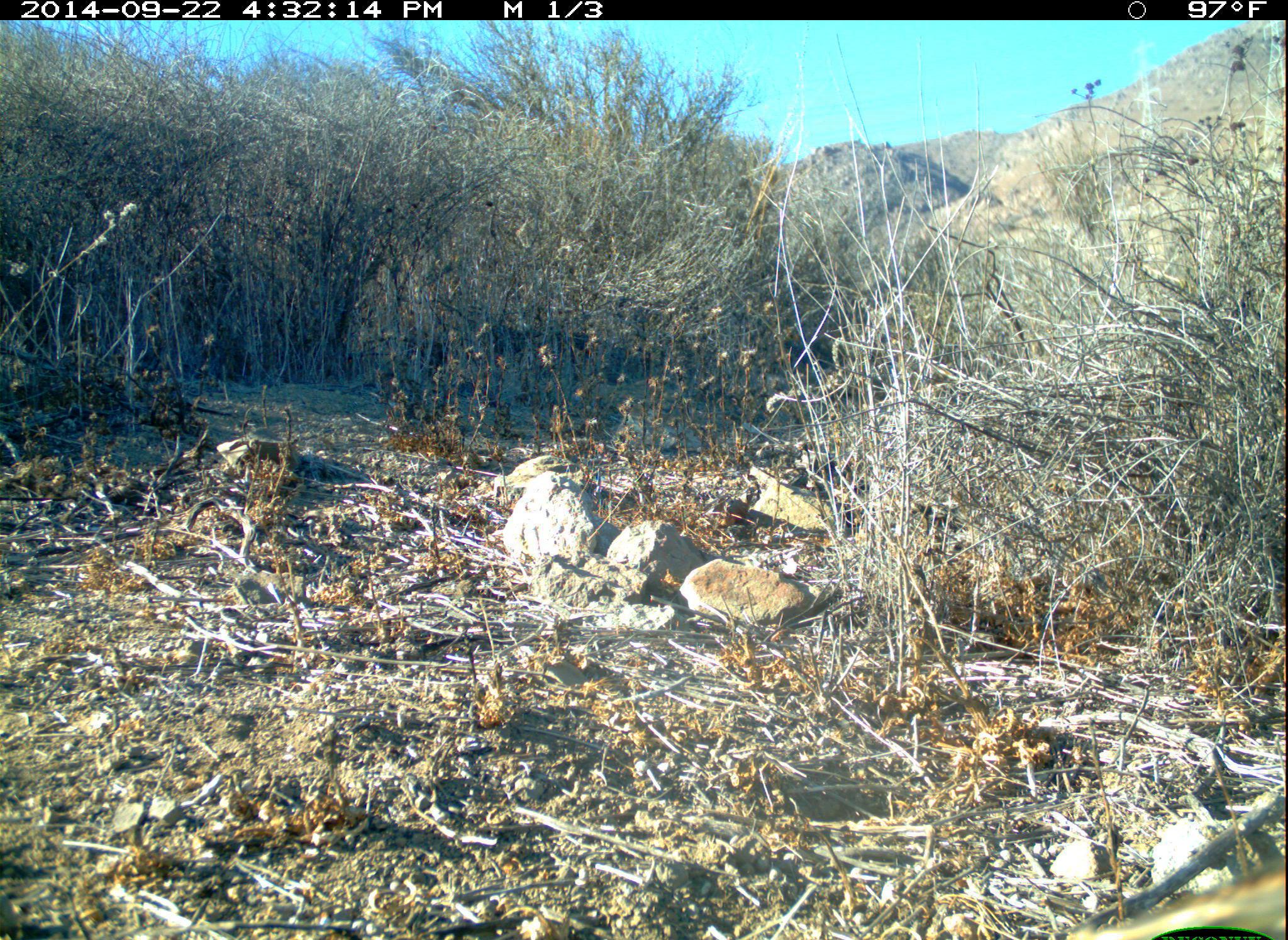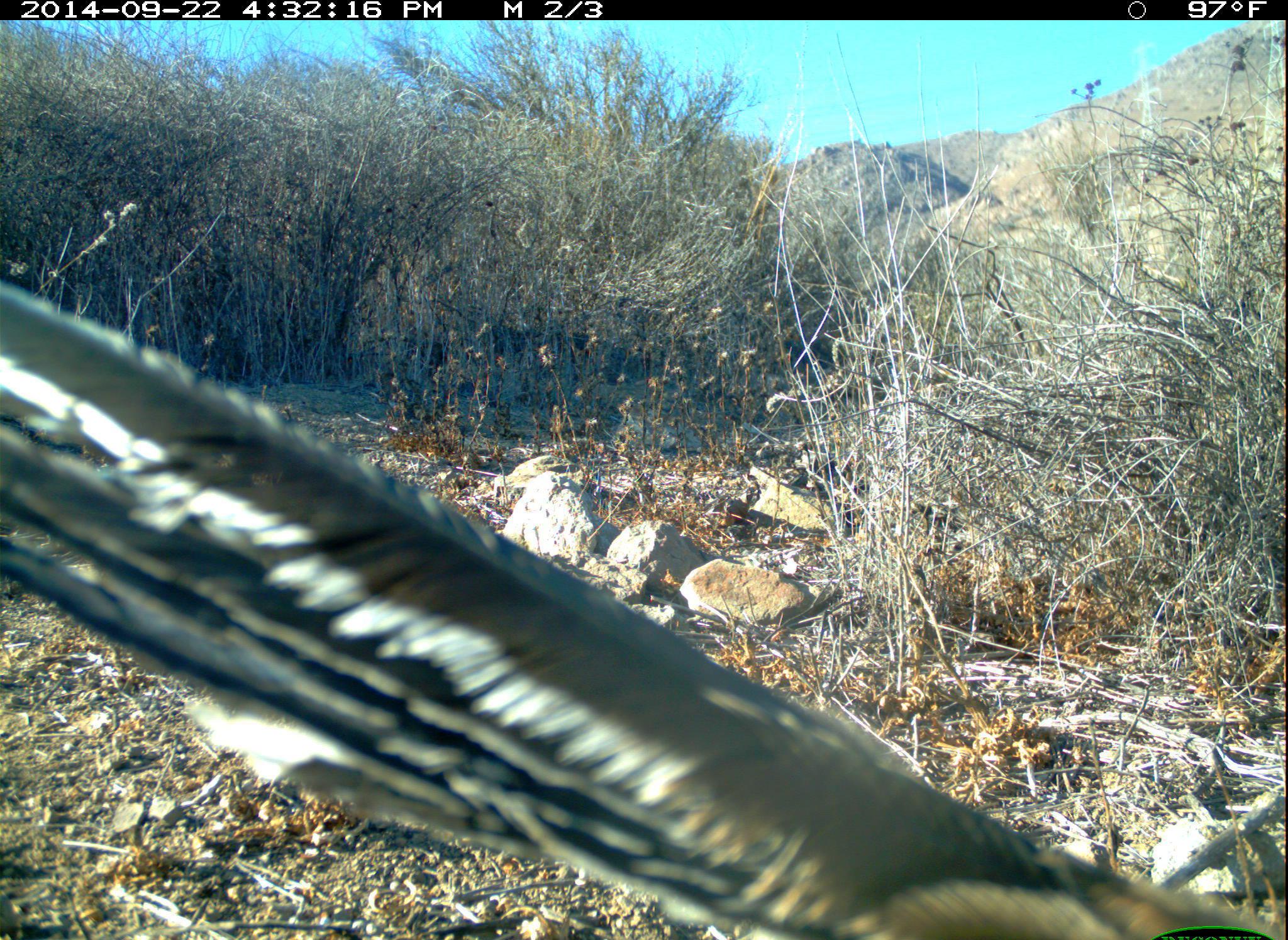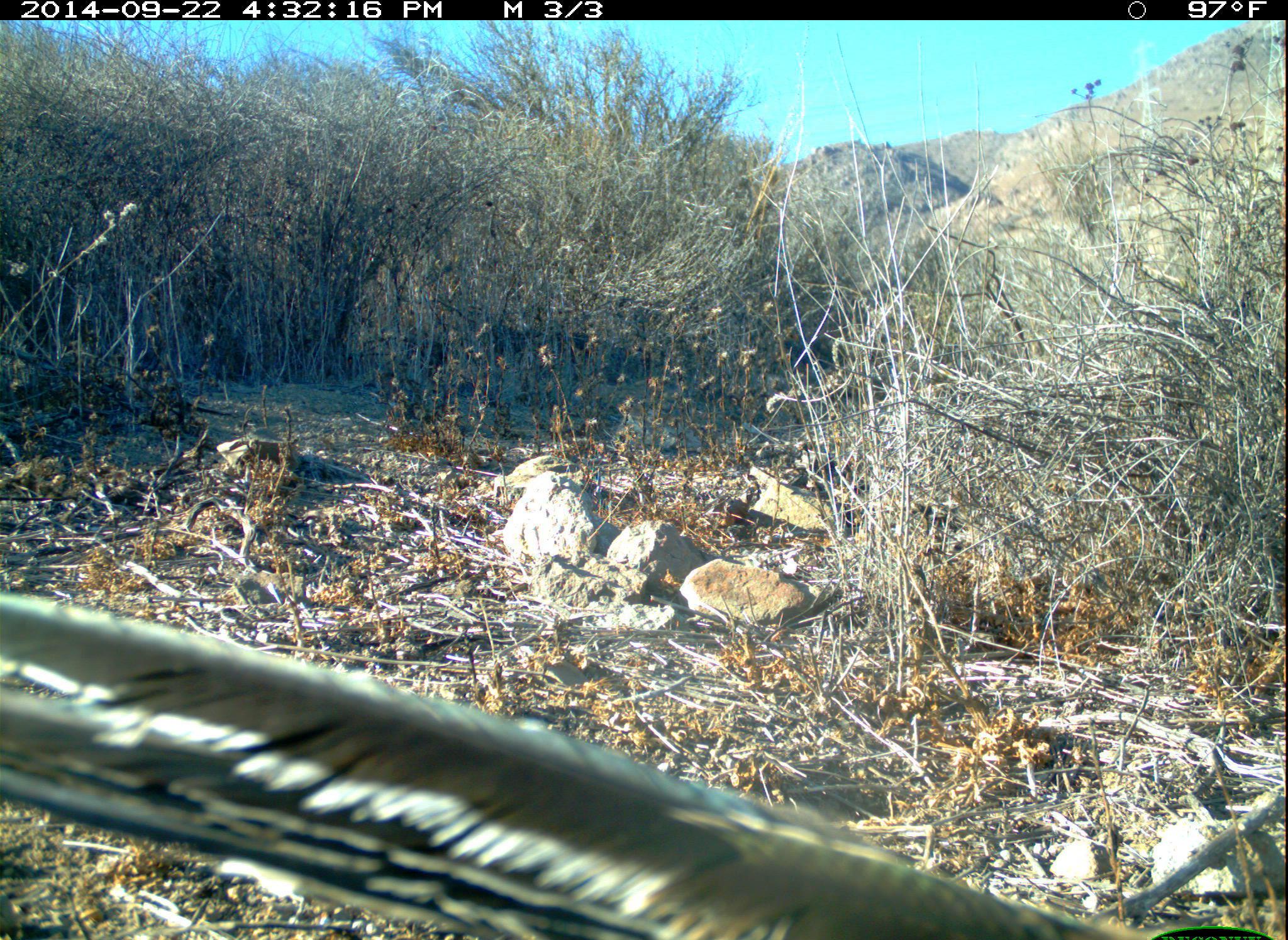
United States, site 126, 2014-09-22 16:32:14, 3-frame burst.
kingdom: Animalia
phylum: Chordata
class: Aves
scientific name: Aves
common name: bird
Bird (Aves).